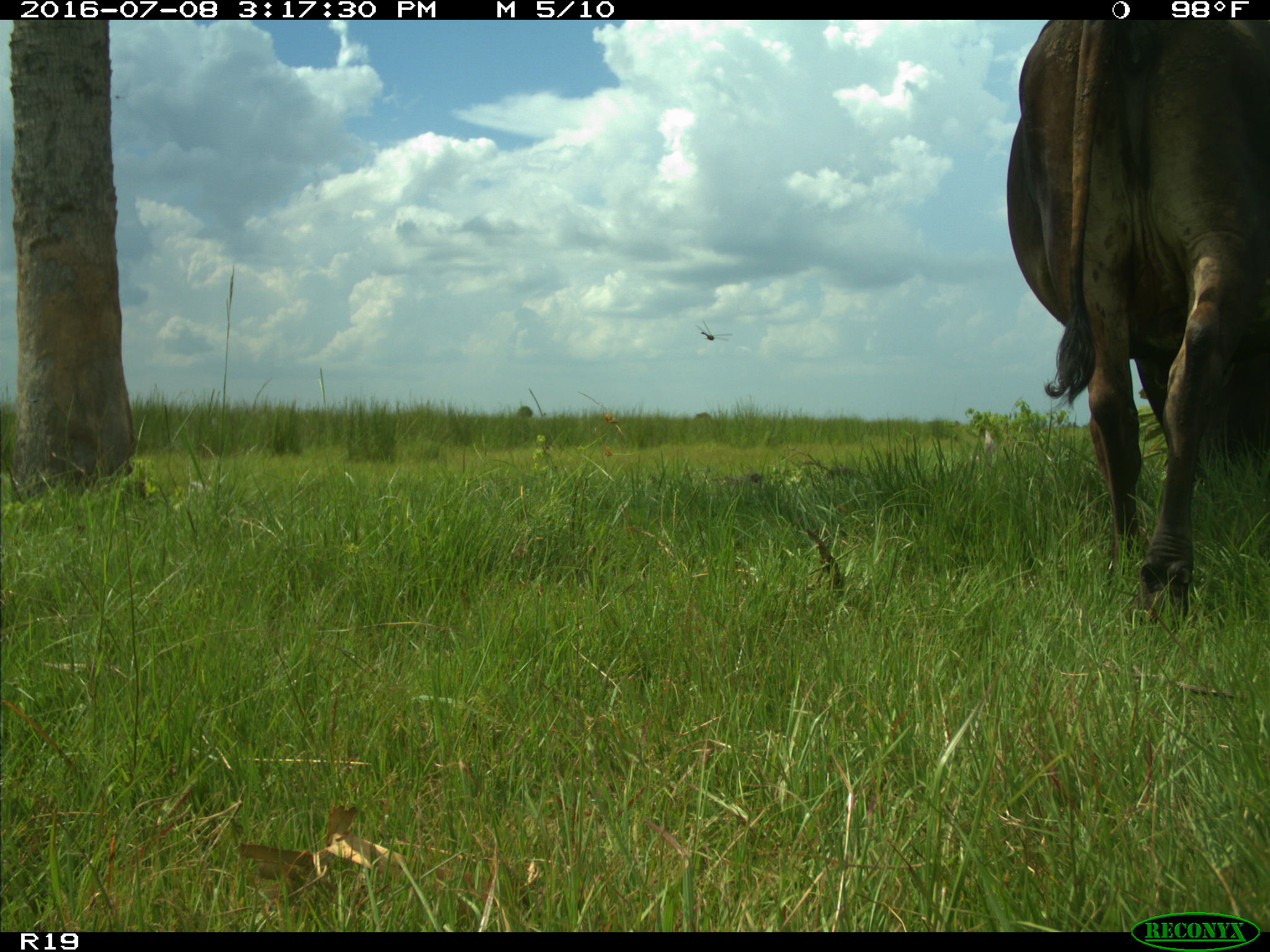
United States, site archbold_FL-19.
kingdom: Animalia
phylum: Chordata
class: Mammalia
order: Artiodactyla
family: Bovidae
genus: Bos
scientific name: Bos taurus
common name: domestic cow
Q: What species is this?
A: Bos taurus (domestic cow).